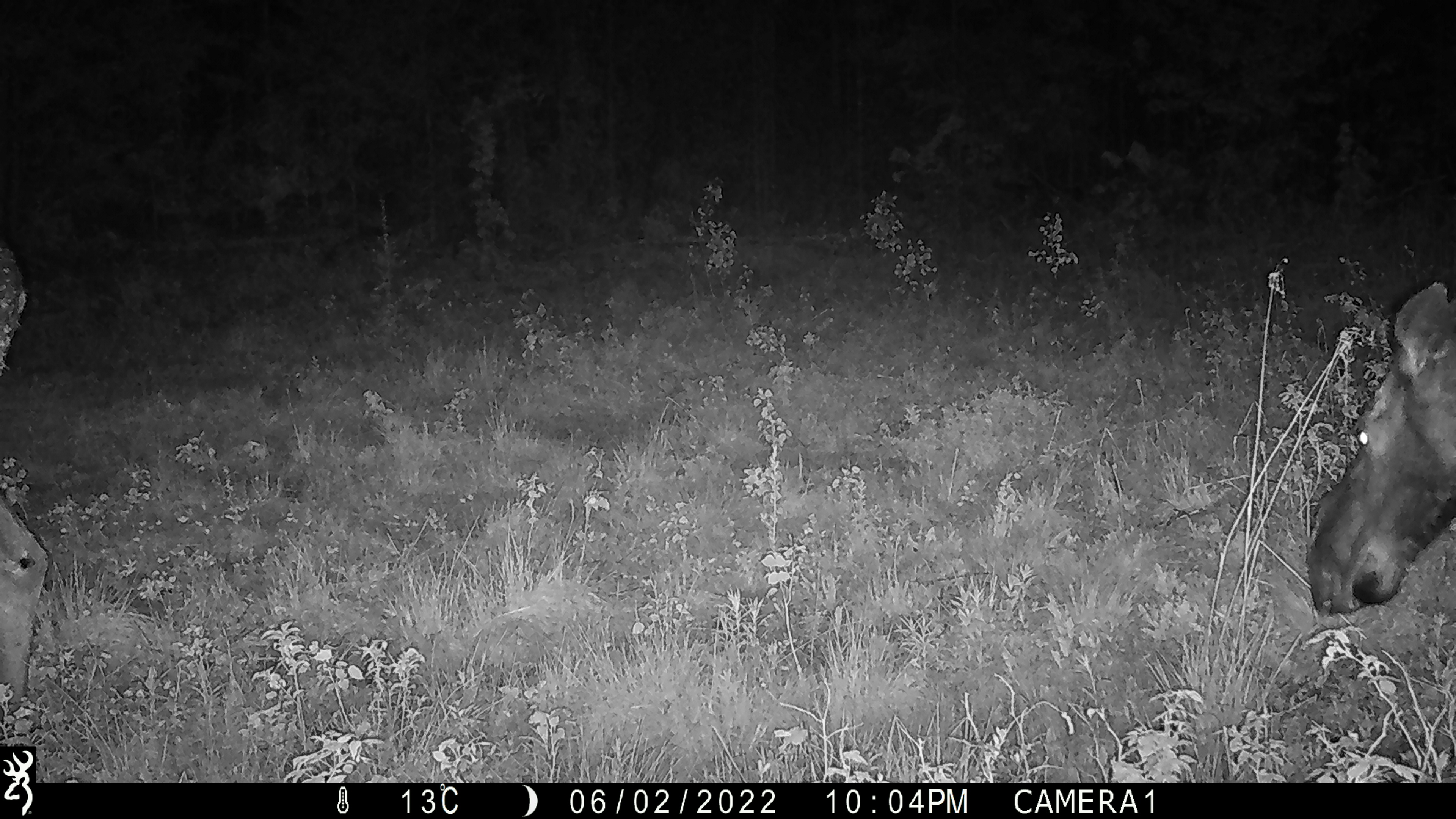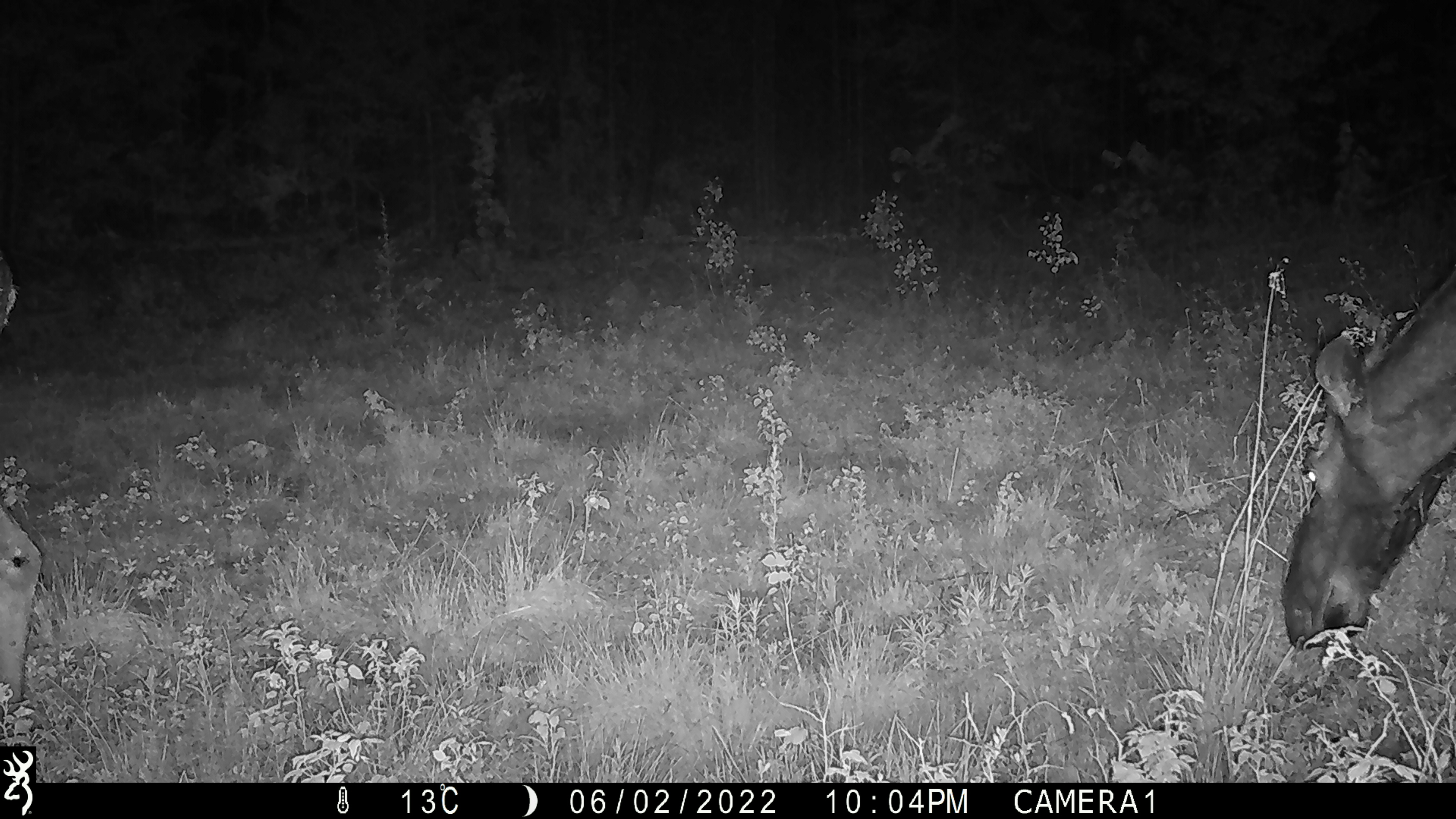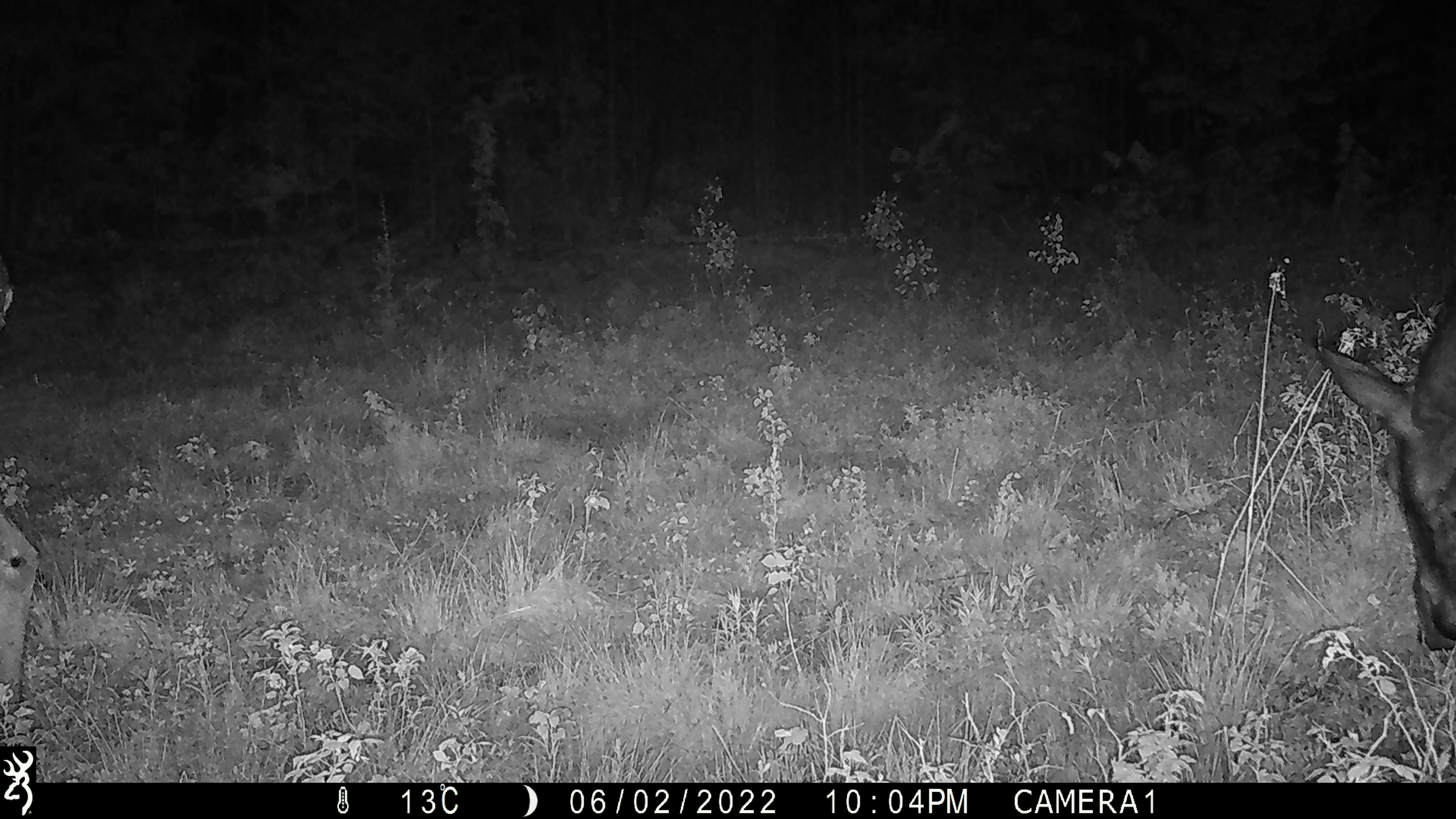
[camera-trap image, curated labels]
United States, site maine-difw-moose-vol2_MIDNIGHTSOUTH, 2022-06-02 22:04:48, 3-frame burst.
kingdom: Animalia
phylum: Chordata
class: Mammalia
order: Artiodactyla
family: Cervidae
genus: Alces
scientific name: Alces alces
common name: moose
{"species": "moose (Alces alces)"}